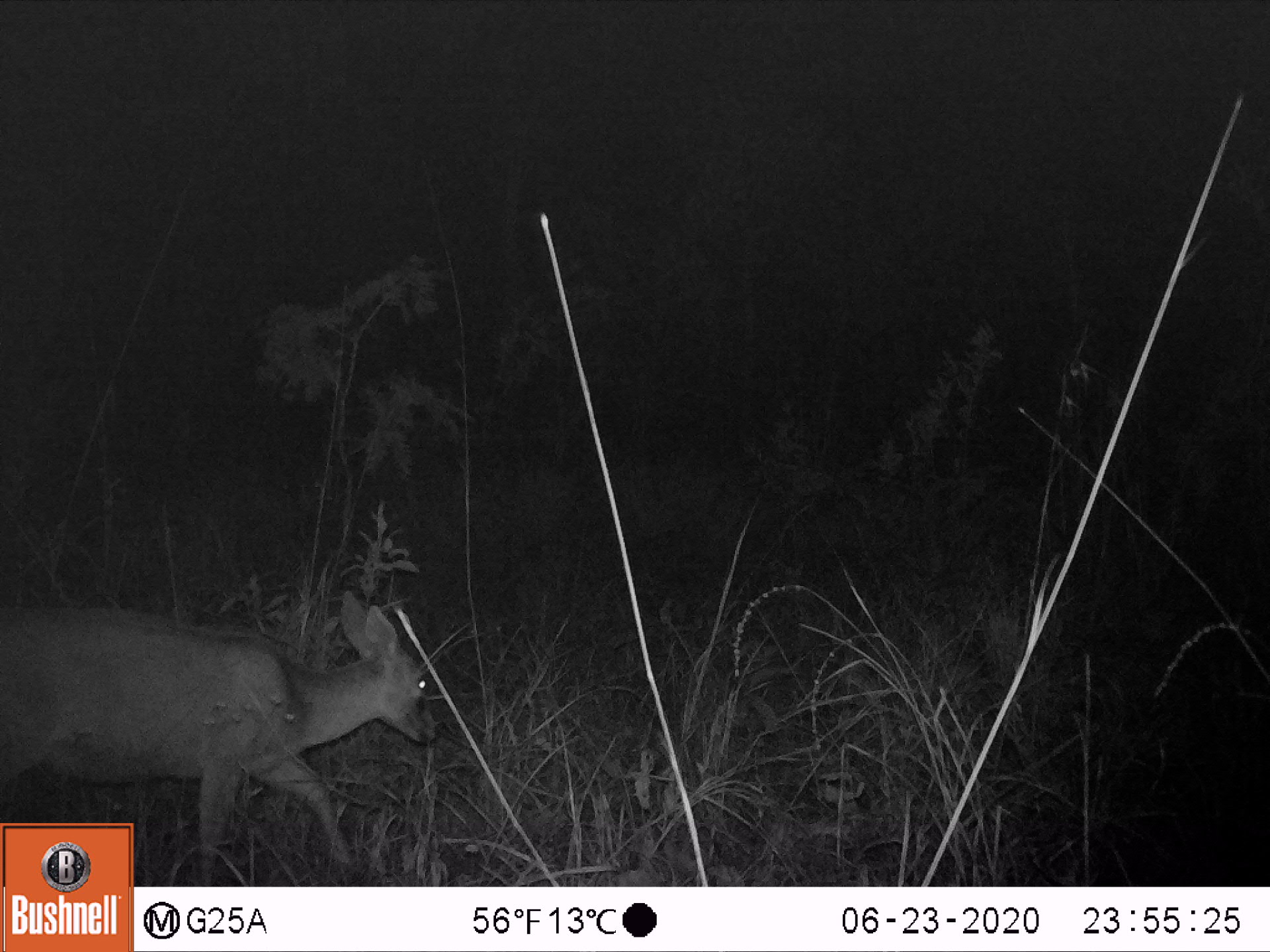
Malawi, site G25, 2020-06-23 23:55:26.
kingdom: Animalia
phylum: Chordata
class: Mammalia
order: Artiodactyla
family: Bovidae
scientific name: Antilopinae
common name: small antelope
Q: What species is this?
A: Small antelope (Antilopinae).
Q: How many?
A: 1.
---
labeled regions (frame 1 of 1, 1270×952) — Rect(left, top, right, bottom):
small antelope: Rect(0, 584, 447, 818)